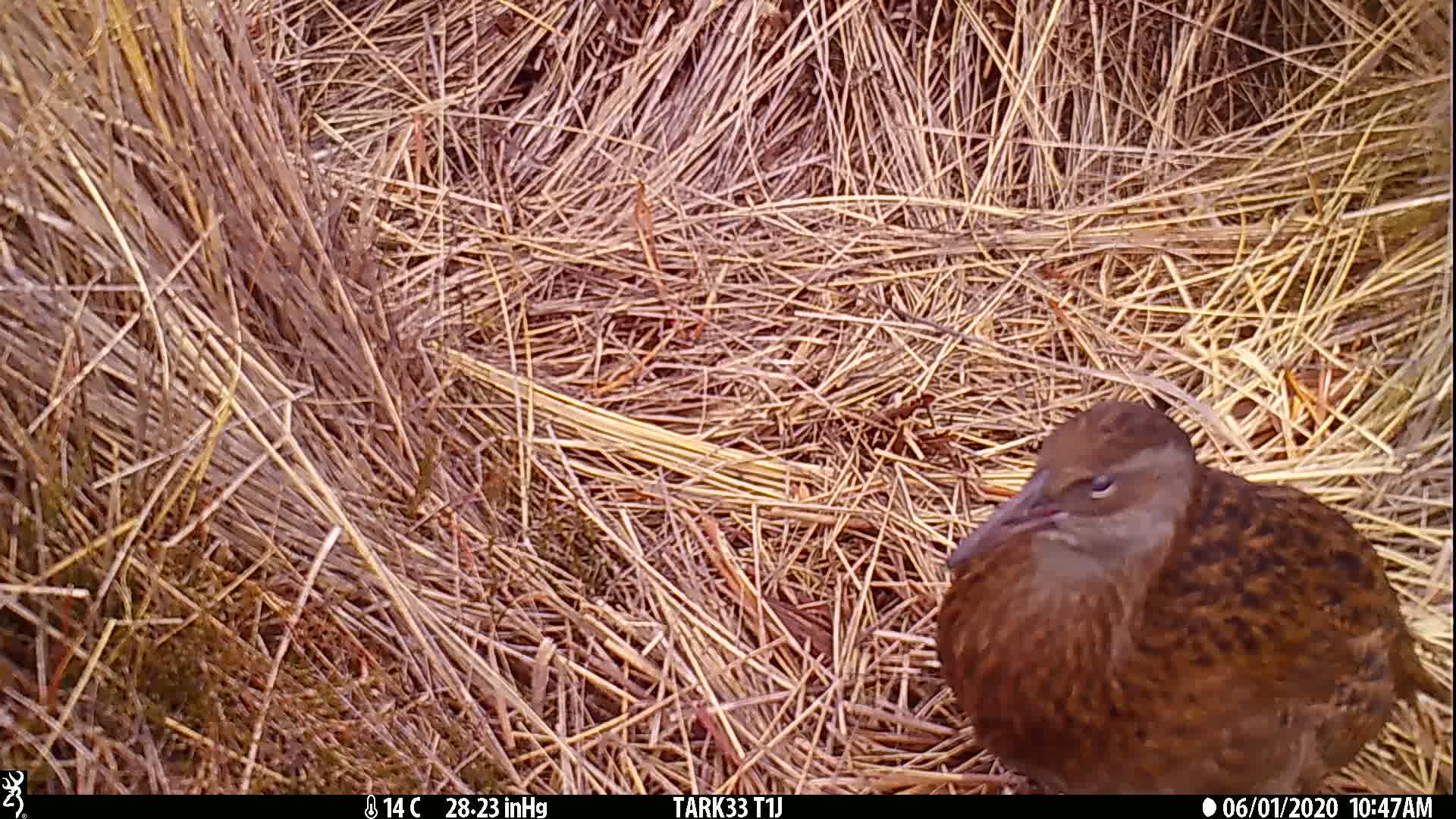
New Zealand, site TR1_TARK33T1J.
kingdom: Animalia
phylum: Chordata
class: Aves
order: Gruiformes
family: Rallidae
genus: Gallirallus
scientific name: Gallirallus australis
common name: weka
Weka (Gallirallus australis).